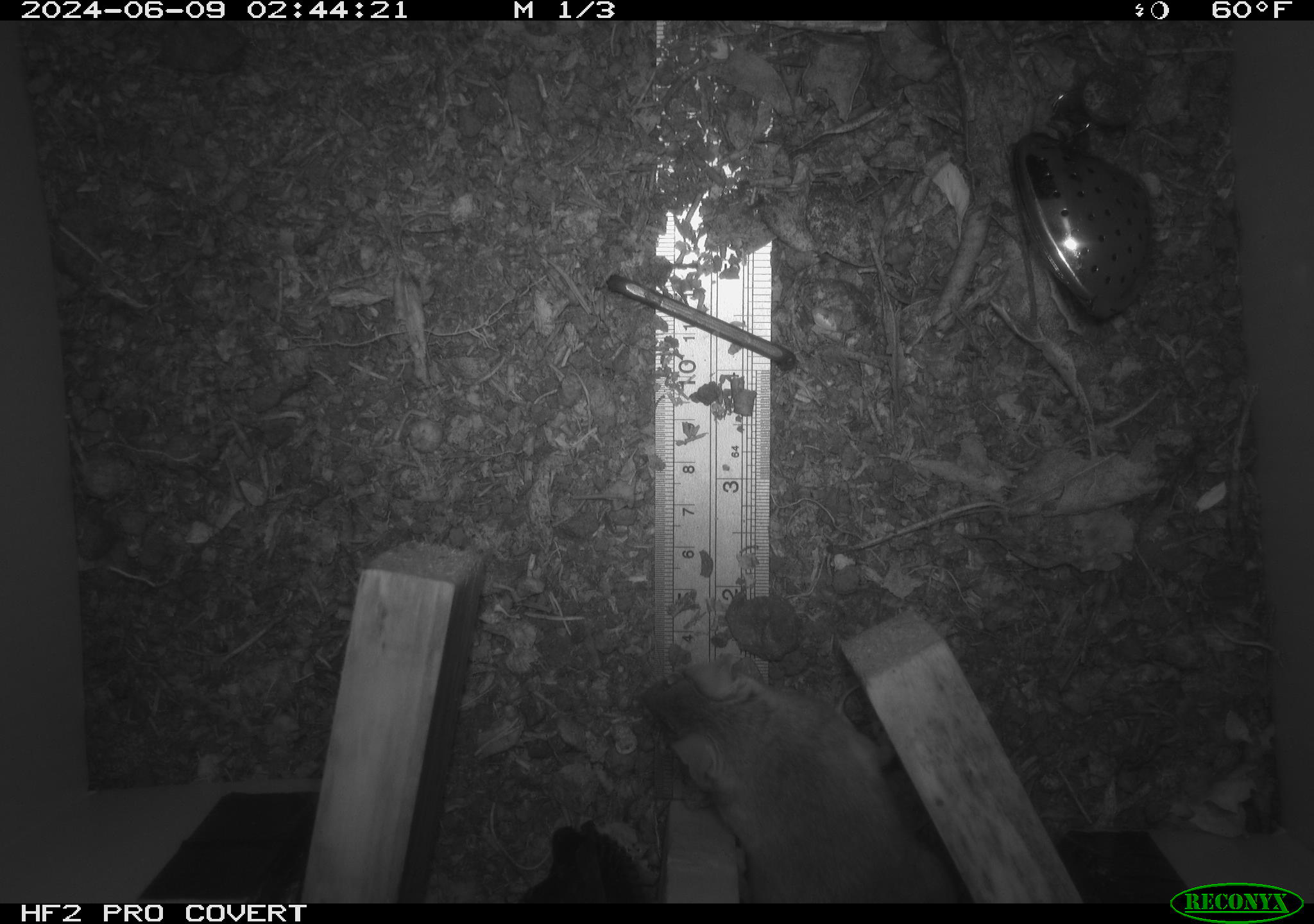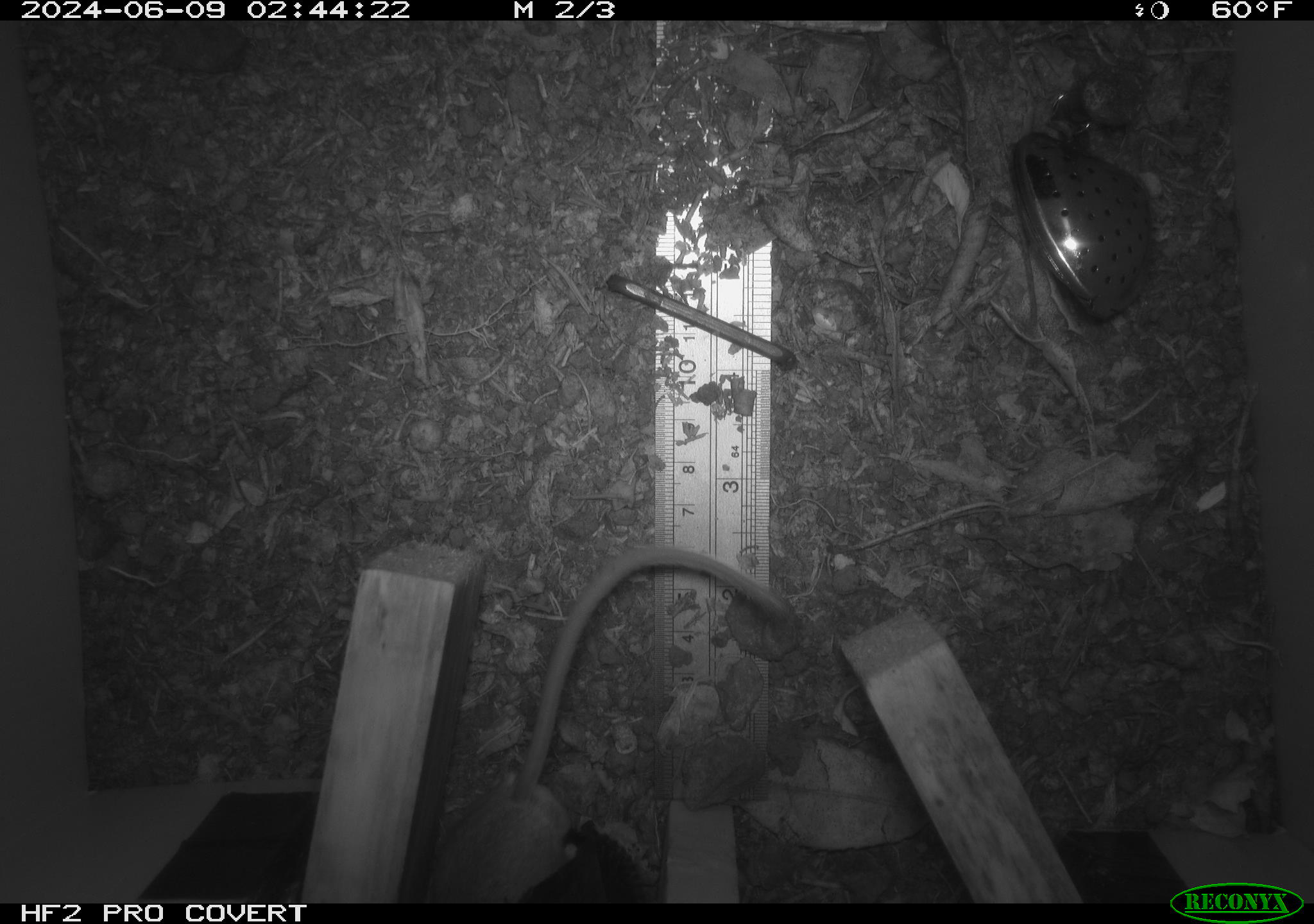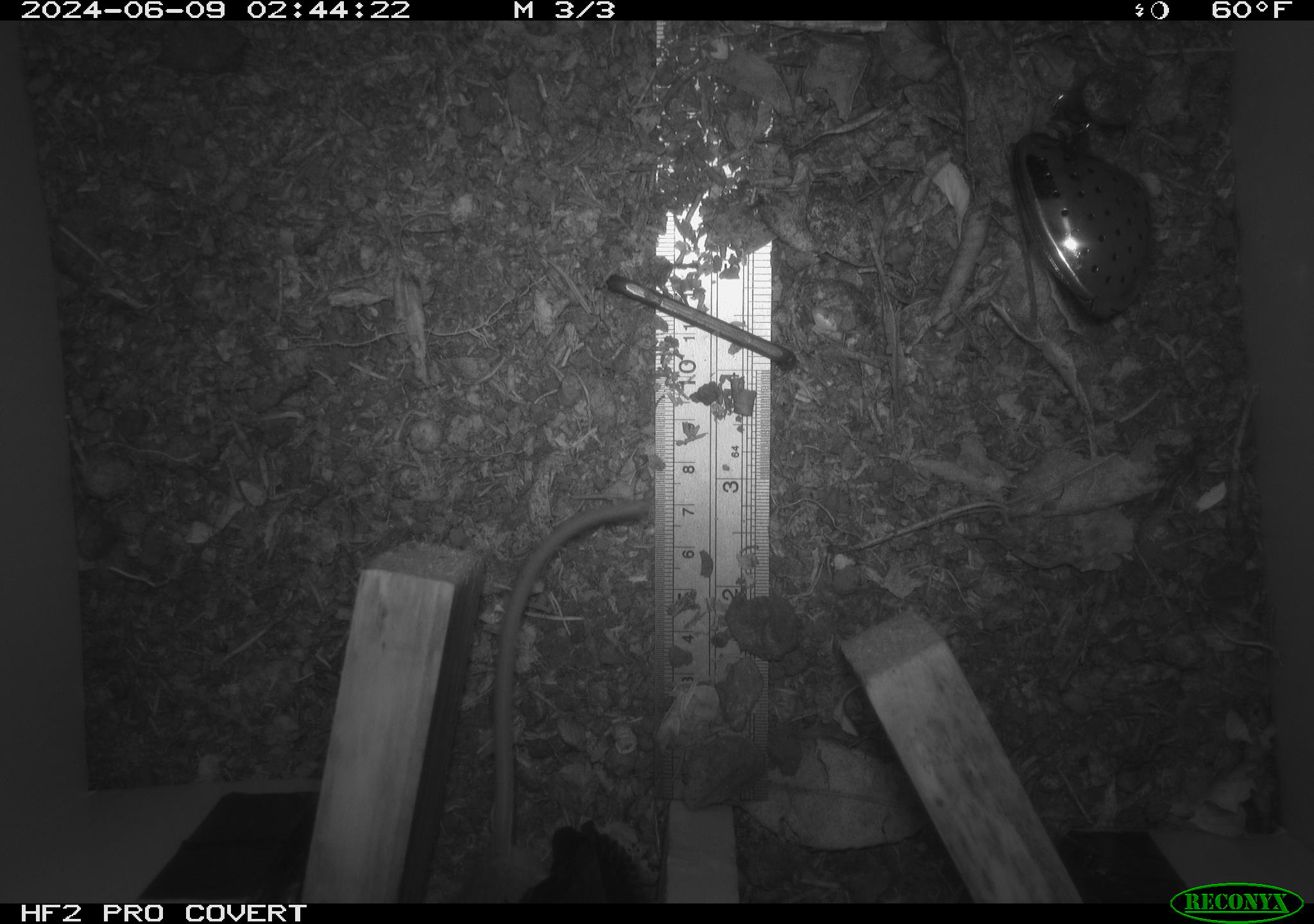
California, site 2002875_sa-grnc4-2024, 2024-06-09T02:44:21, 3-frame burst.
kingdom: Animalia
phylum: Chordata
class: Mammalia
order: Rodentia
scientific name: Rodentia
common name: rodent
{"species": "rodent (Rodentia)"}